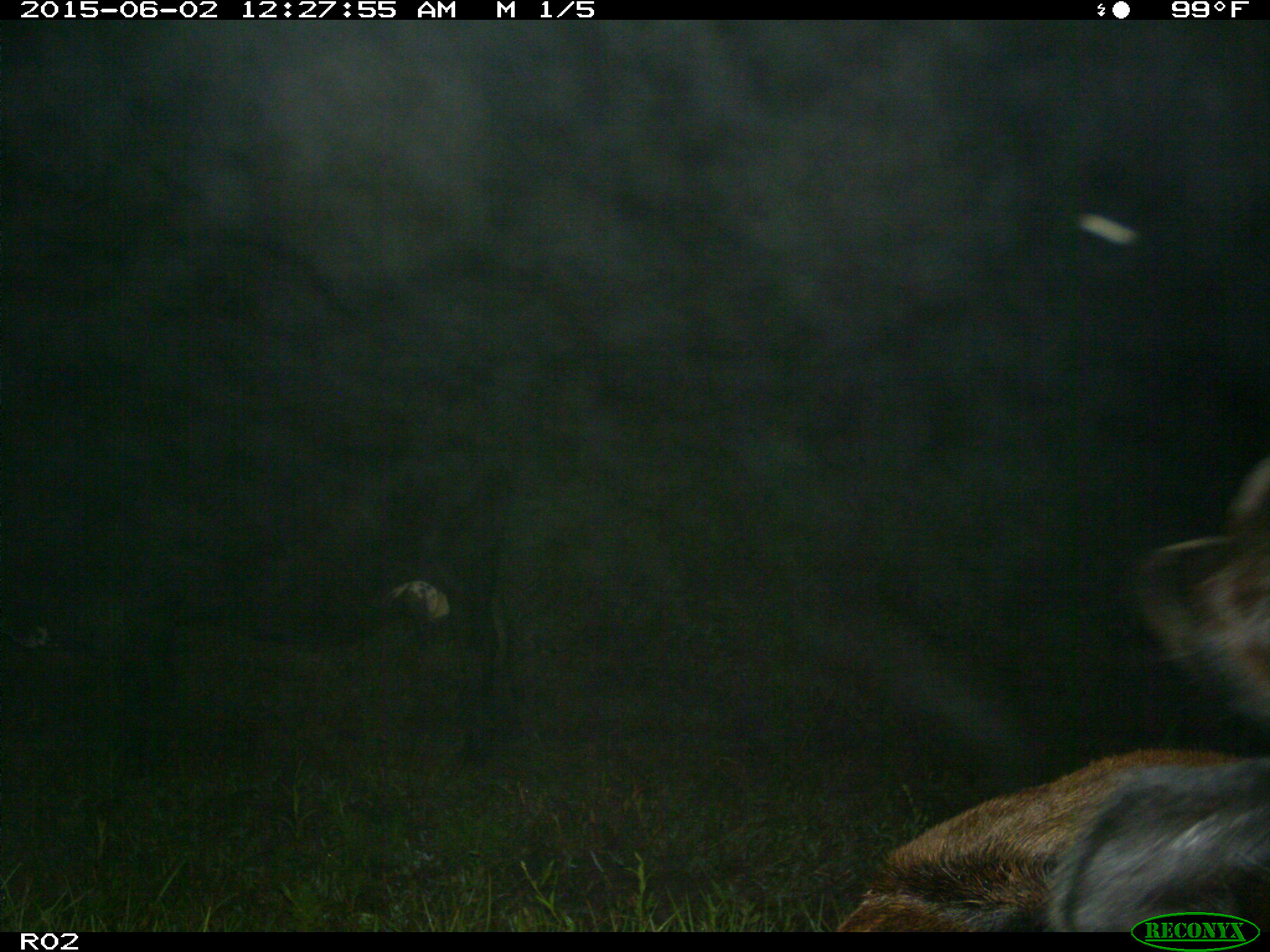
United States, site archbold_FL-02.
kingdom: Animalia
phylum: Chordata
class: Mammalia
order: Artiodactyla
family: Bovidae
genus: Bos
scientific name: Bos taurus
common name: domestic cow